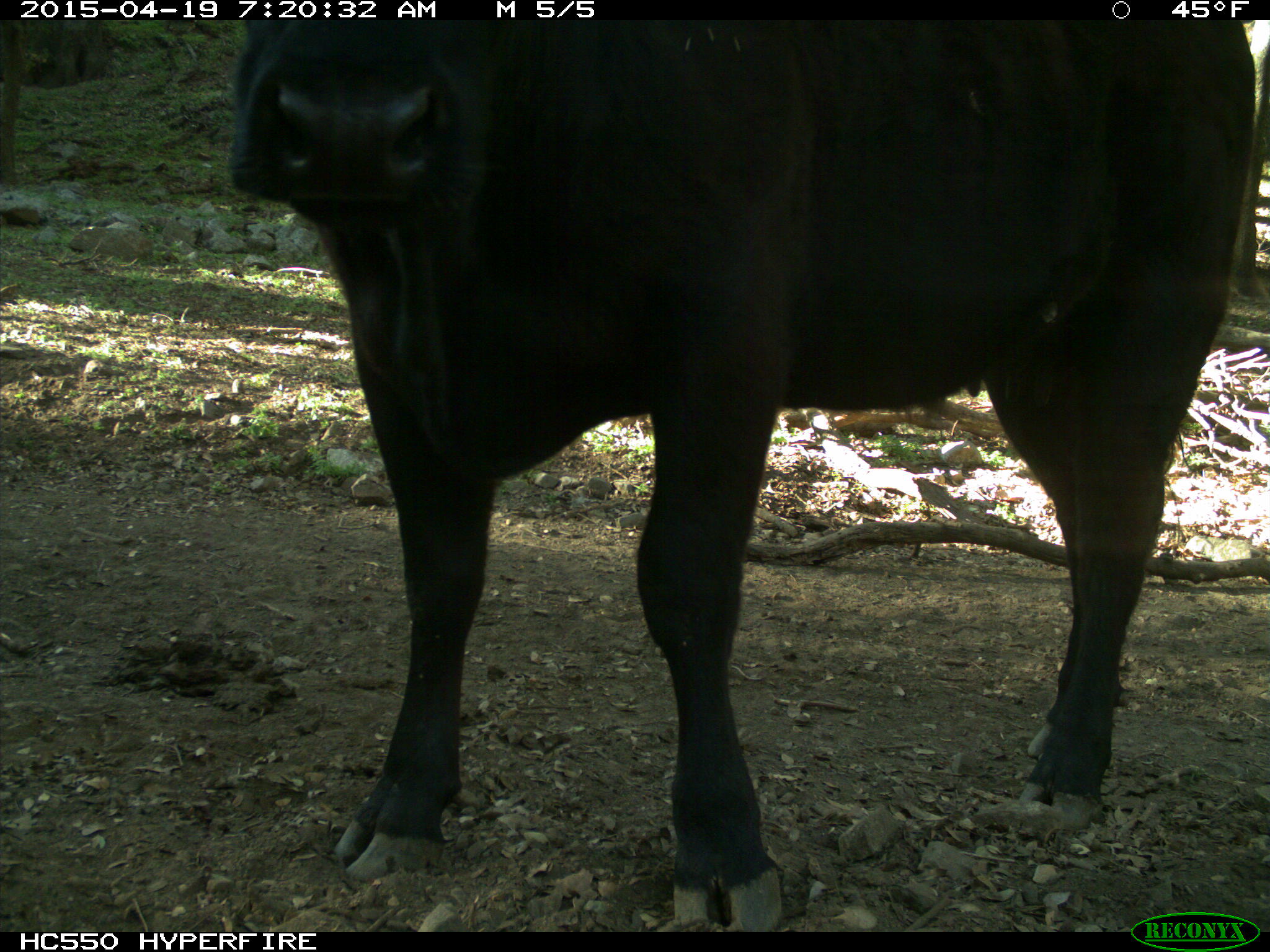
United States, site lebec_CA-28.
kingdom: Animalia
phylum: Chordata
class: Mammalia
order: Artiodactyla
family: Bovidae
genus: Bos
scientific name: Bos taurus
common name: domestic cow